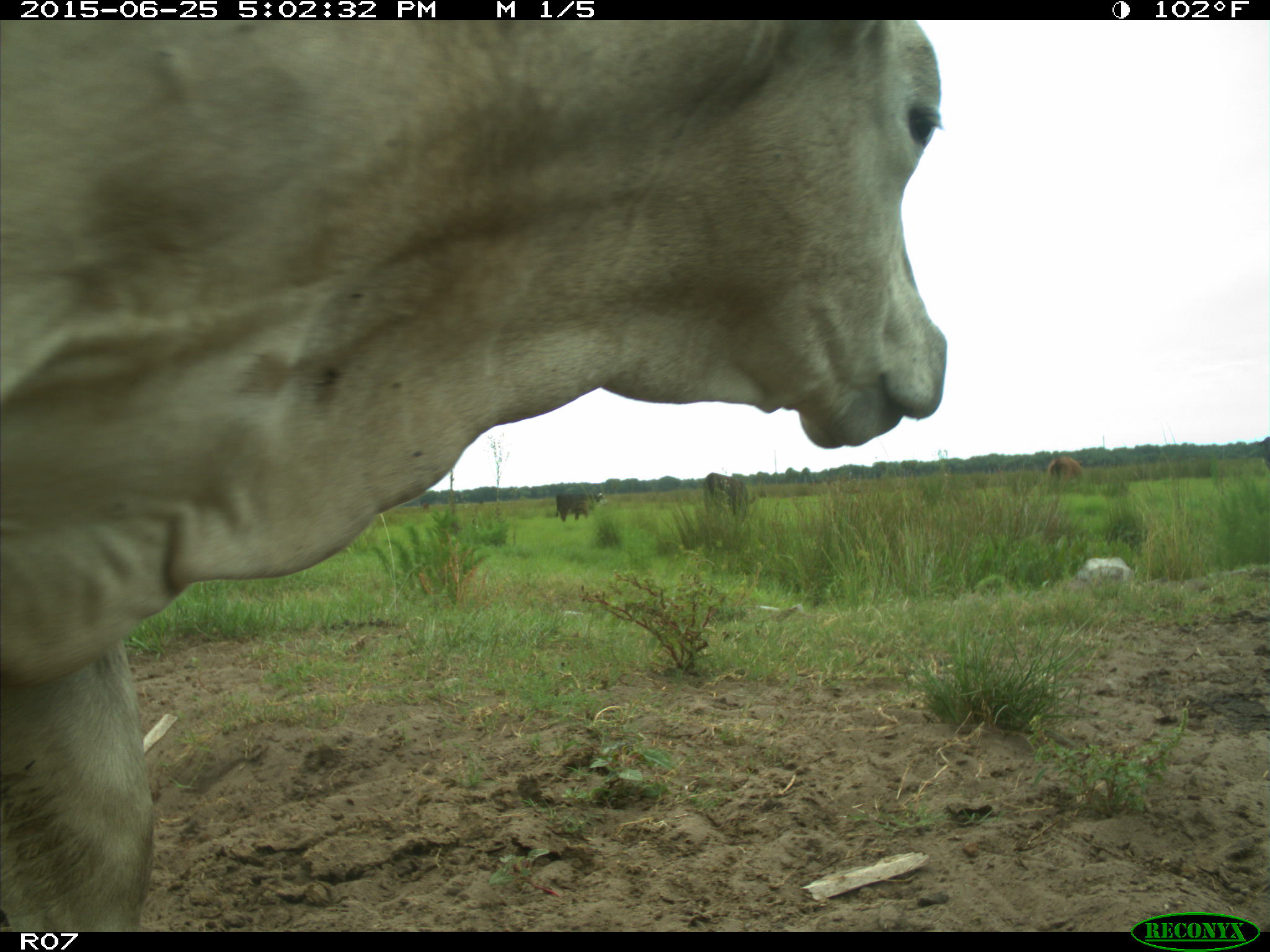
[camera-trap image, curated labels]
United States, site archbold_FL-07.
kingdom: Animalia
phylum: Chordata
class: Mammalia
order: Artiodactyla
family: Bovidae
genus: Bos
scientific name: Bos taurus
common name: domestic cow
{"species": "Bos taurus (domestic cow)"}